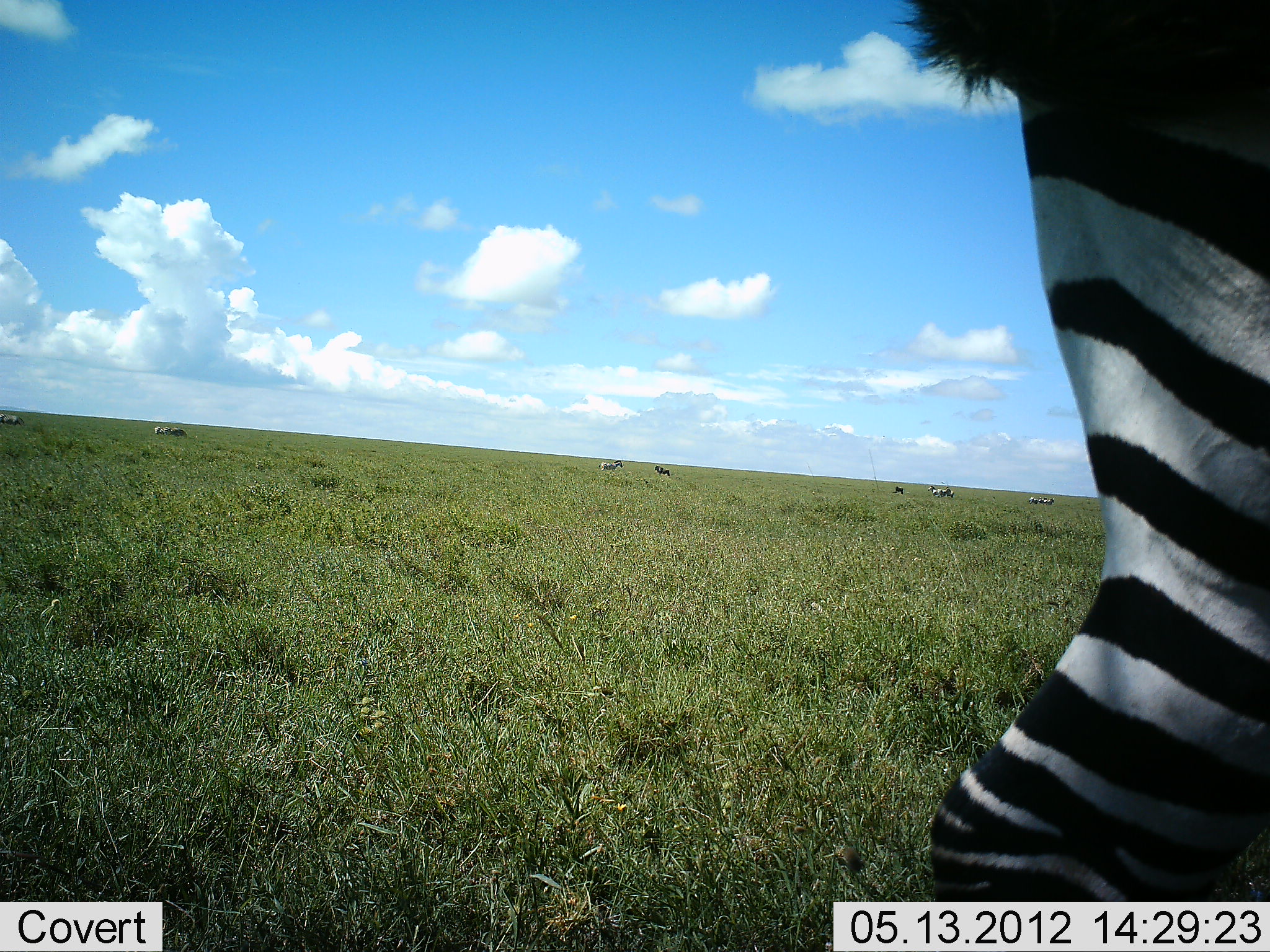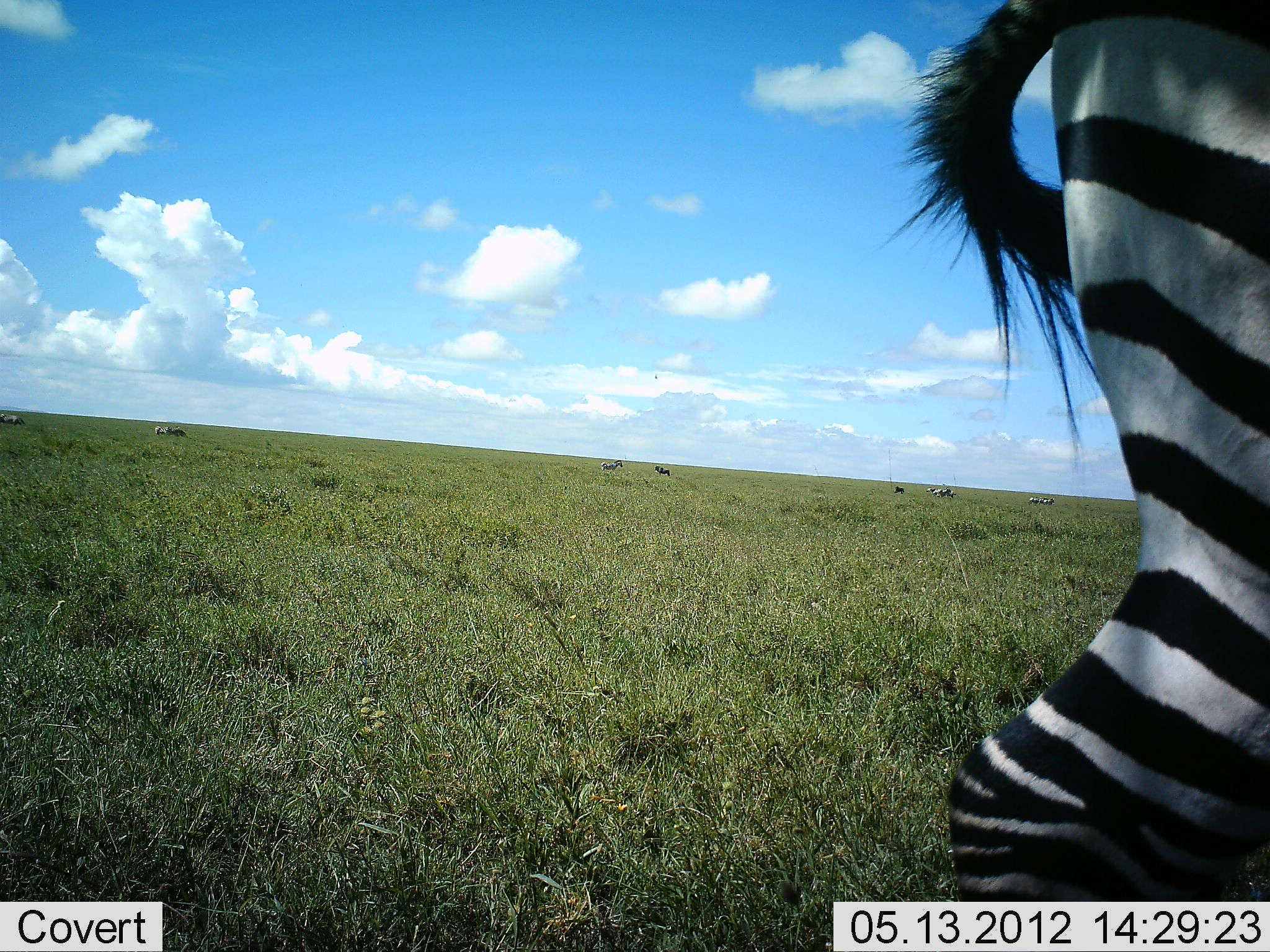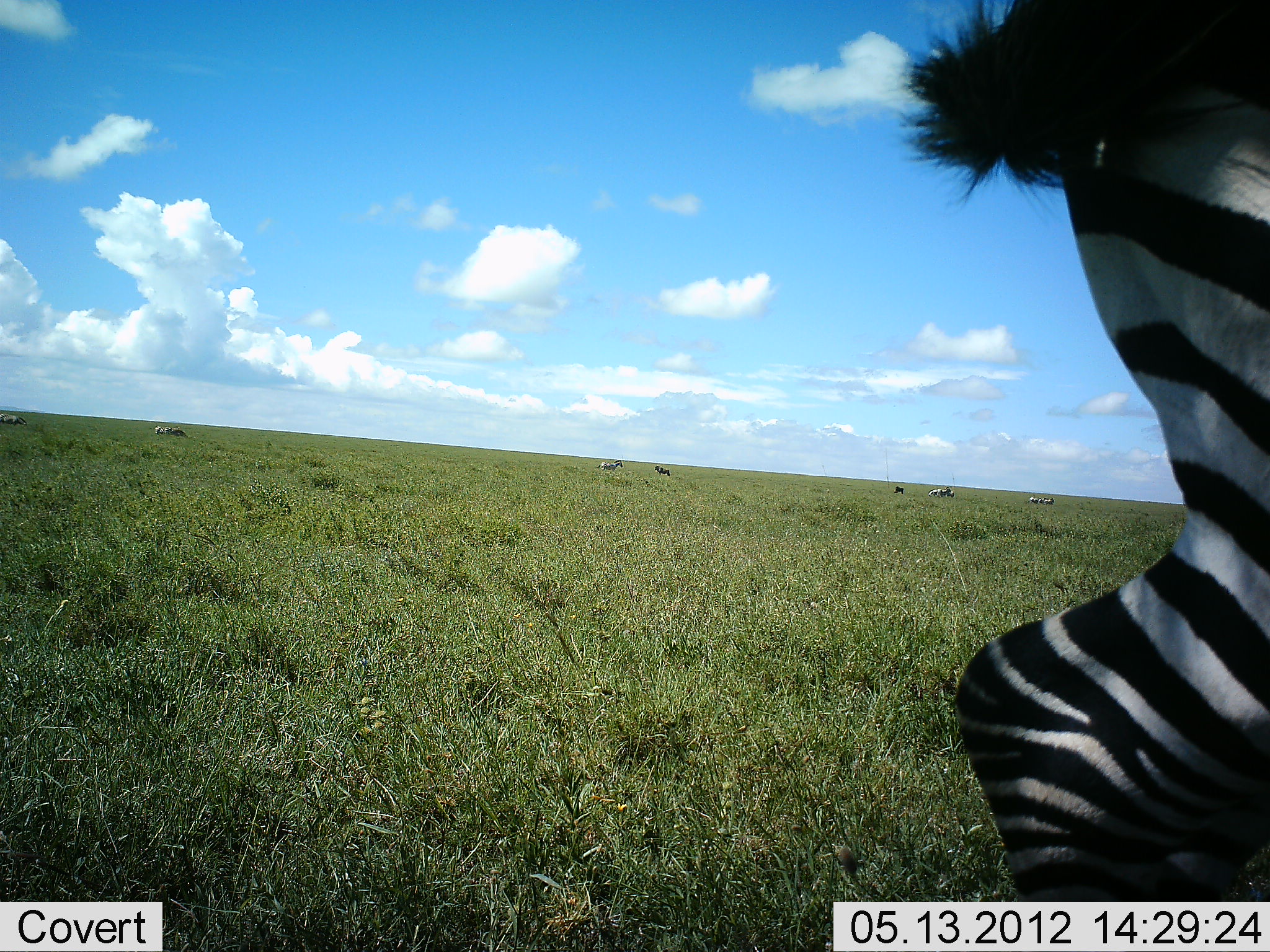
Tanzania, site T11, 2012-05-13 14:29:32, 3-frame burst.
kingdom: Animalia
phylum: Chordata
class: Mammalia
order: Perissodactyla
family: Equidae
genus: Equus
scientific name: Equus quagga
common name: plains zebra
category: zebra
Zebra (plains zebra) (Equus quagga), count 10. Behavior (volunteer vote fractions): standing 90%, resting 0%, moving 0%, interacting 0%. Young present (vote fraction): 0%. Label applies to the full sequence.